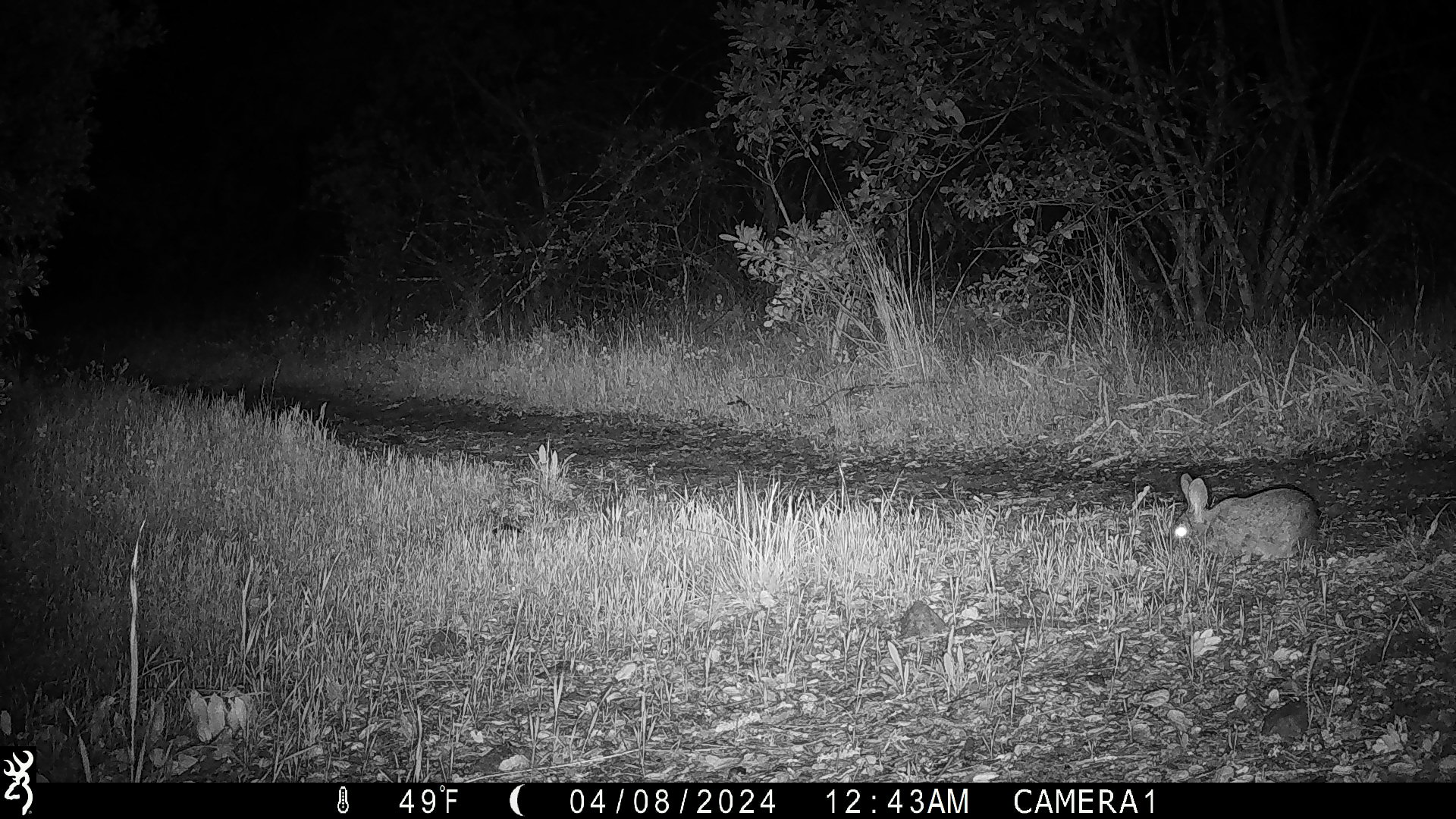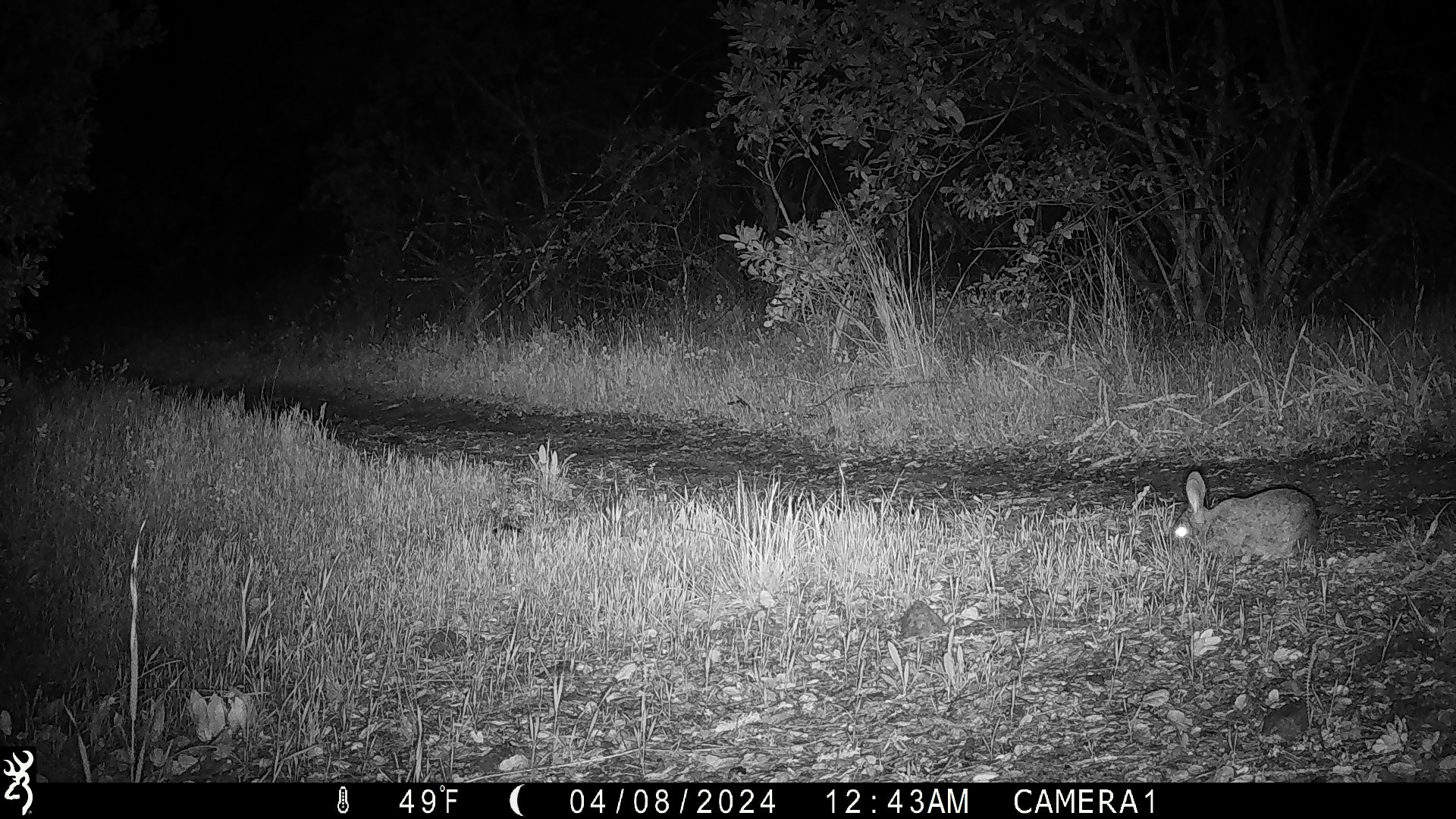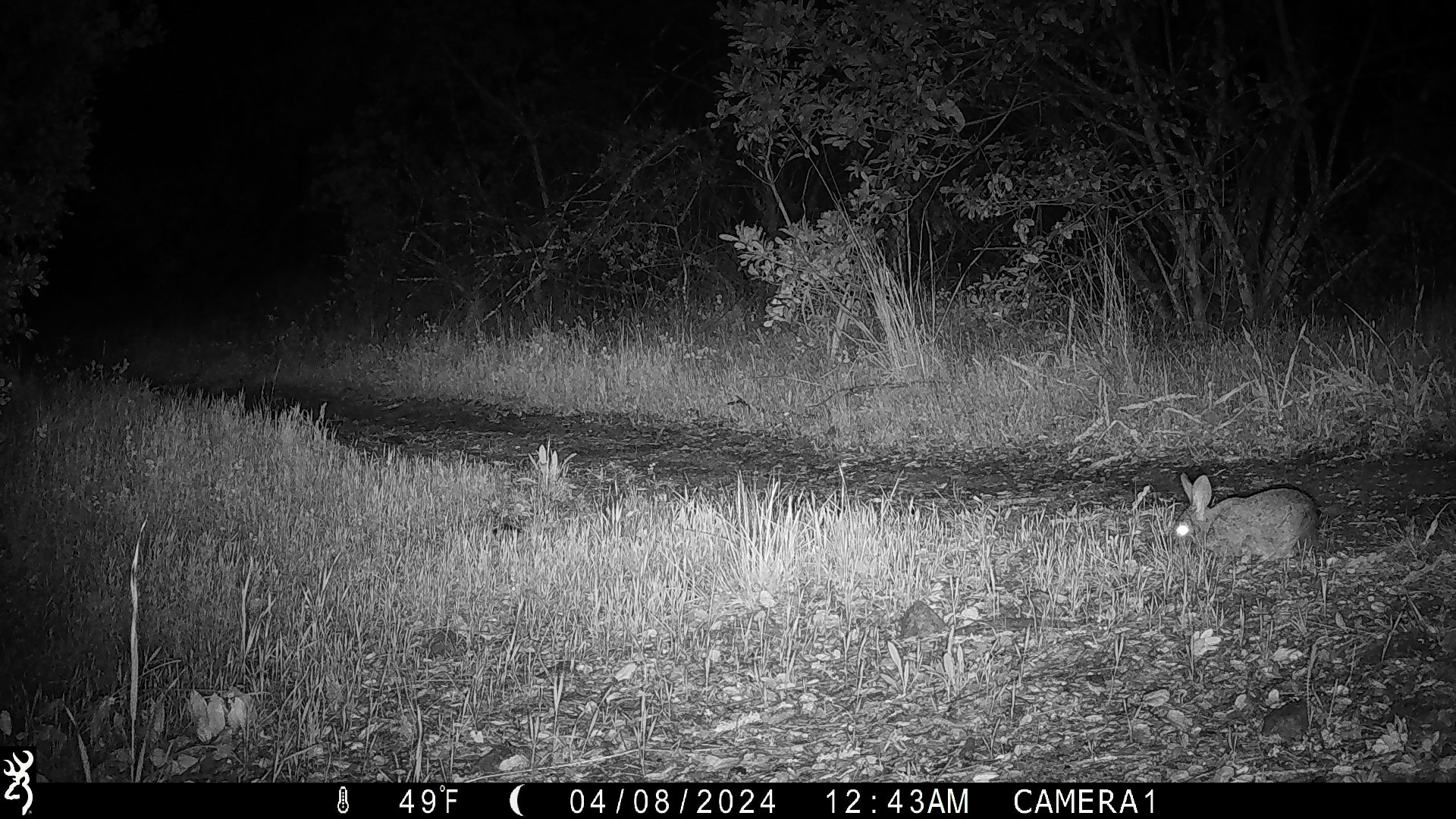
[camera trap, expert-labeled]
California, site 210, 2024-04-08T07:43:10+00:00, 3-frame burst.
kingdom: Animalia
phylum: Chordata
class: Mammalia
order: Lagomorpha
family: Leporidae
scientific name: Leporidae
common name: rabbit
Rabbit (Leporidae).